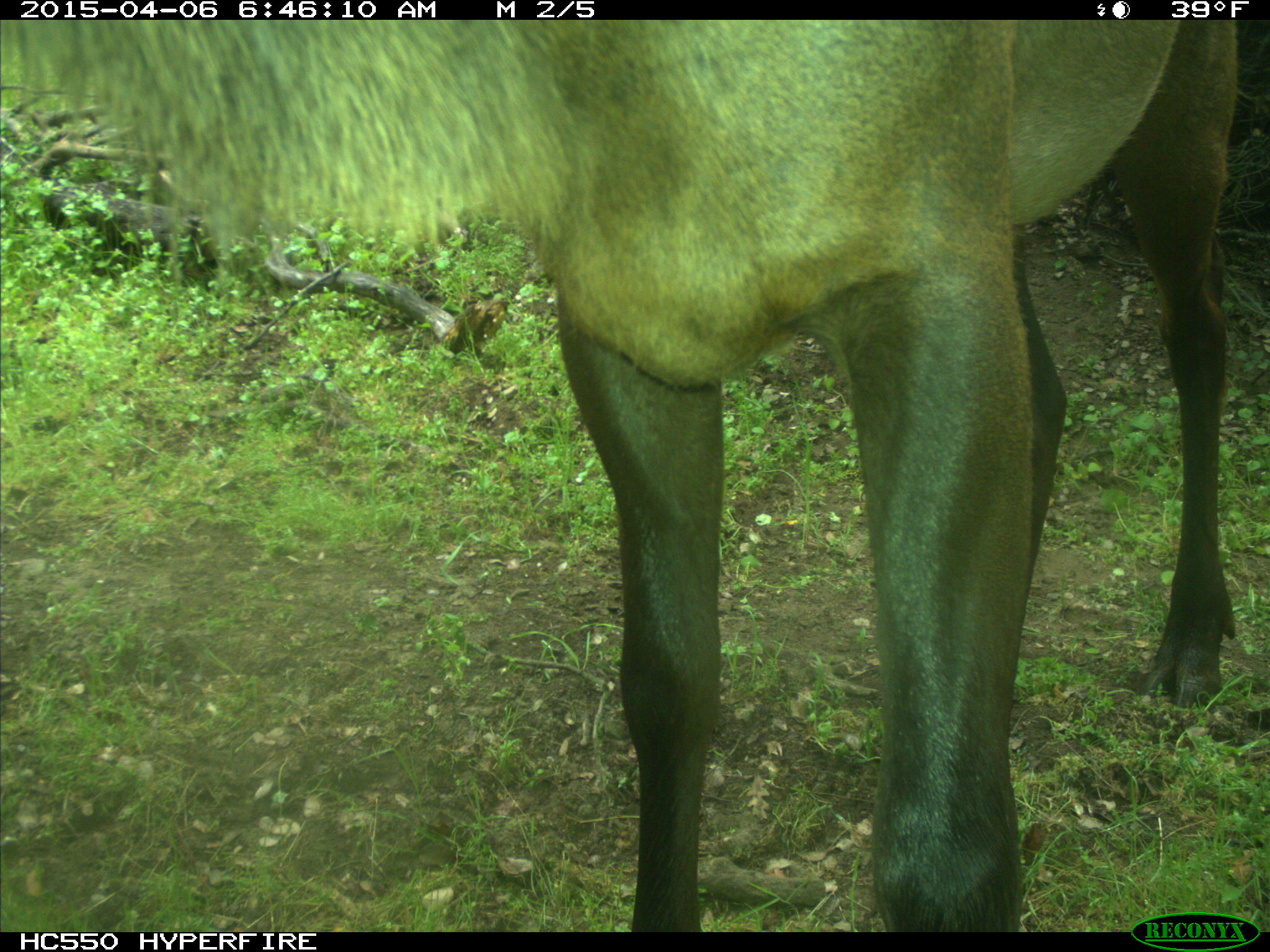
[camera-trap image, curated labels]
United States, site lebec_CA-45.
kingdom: Animalia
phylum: Chordata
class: Mammalia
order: Artiodactyla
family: Cervidae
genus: Cervus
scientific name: Cervus canadensis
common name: elk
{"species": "Cervus canadensis (elk)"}